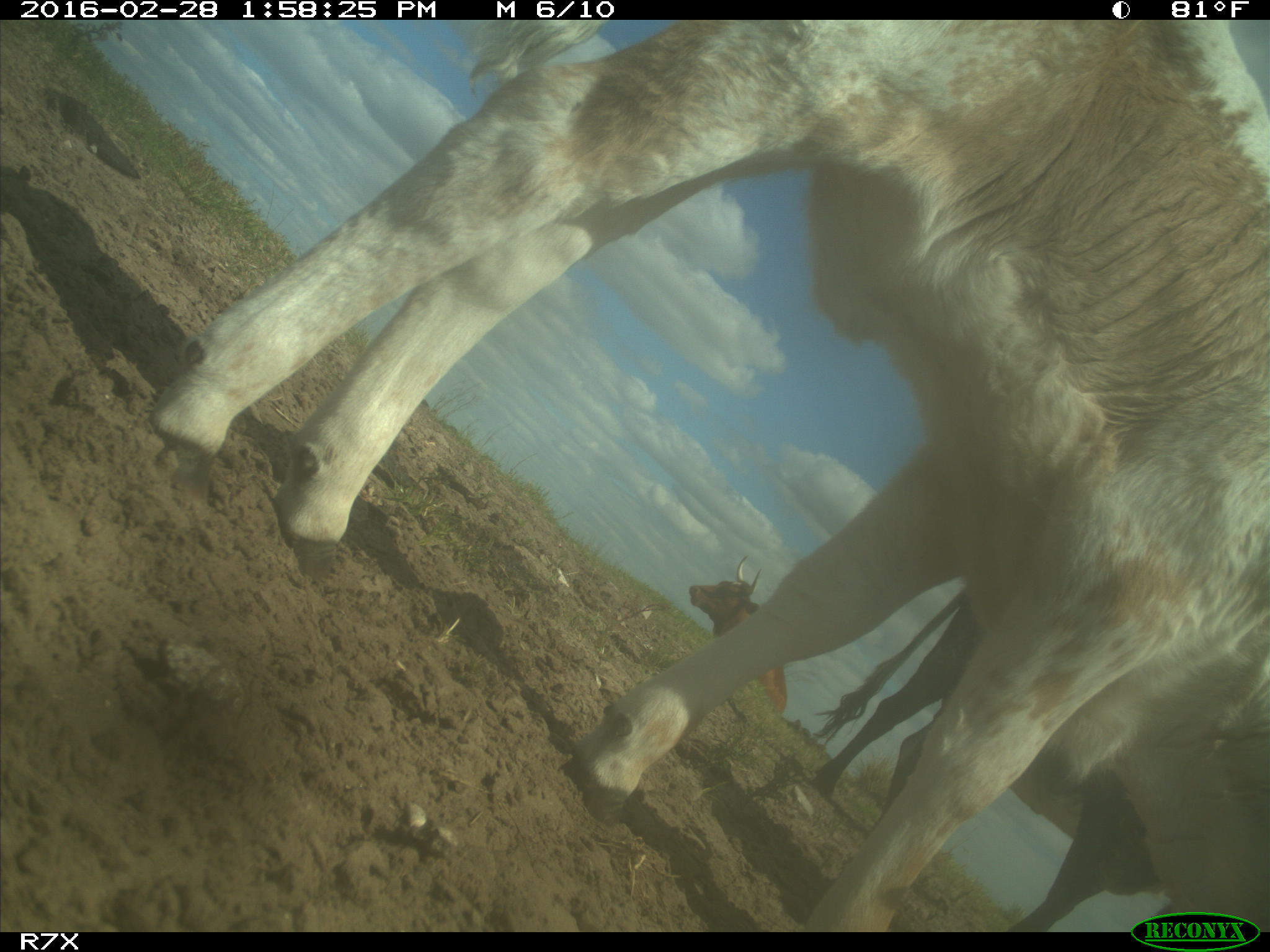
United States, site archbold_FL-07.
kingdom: Animalia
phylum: Chordata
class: Mammalia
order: Artiodactyla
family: Bovidae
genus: Bos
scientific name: Bos taurus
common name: domestic cow